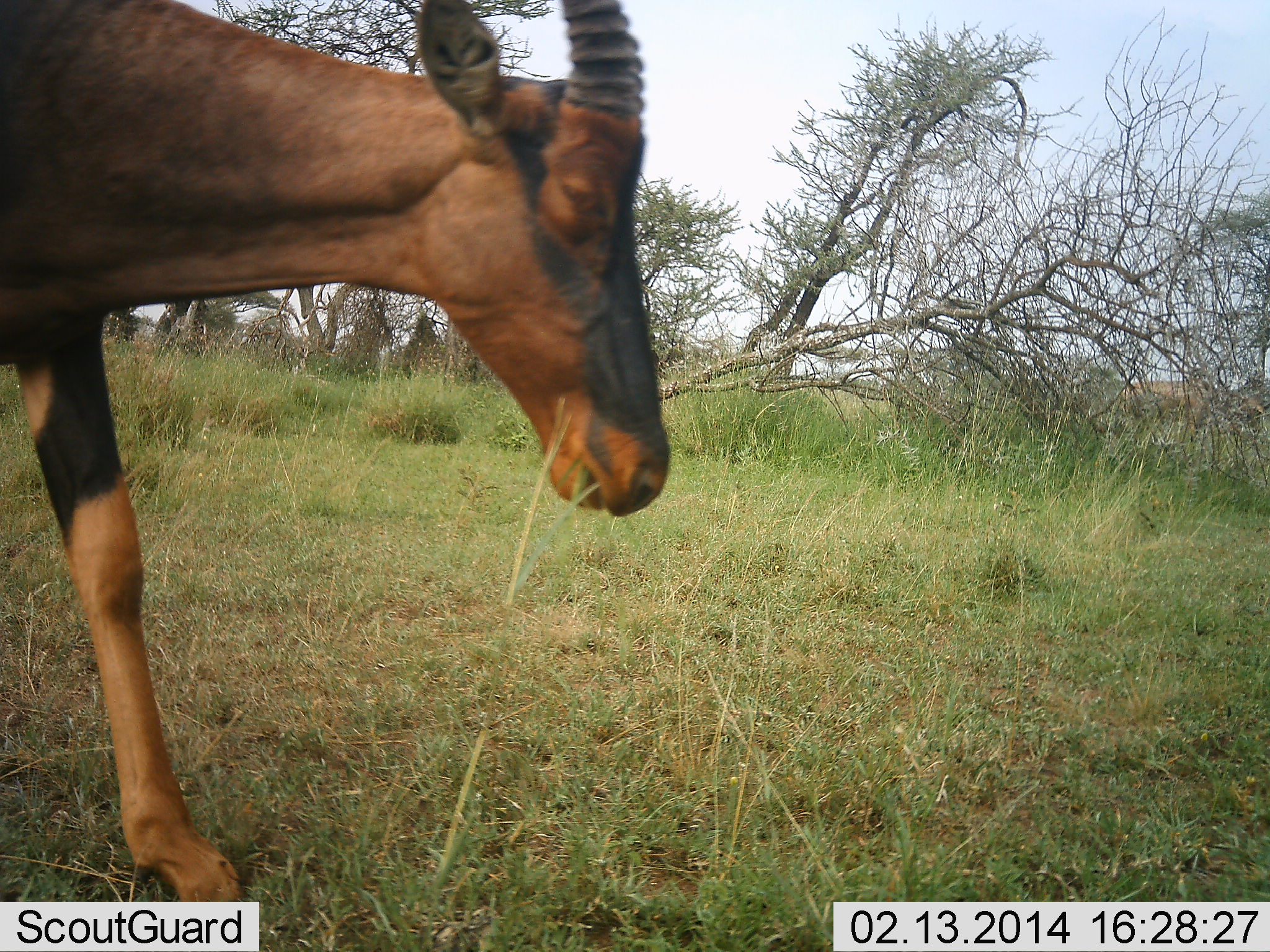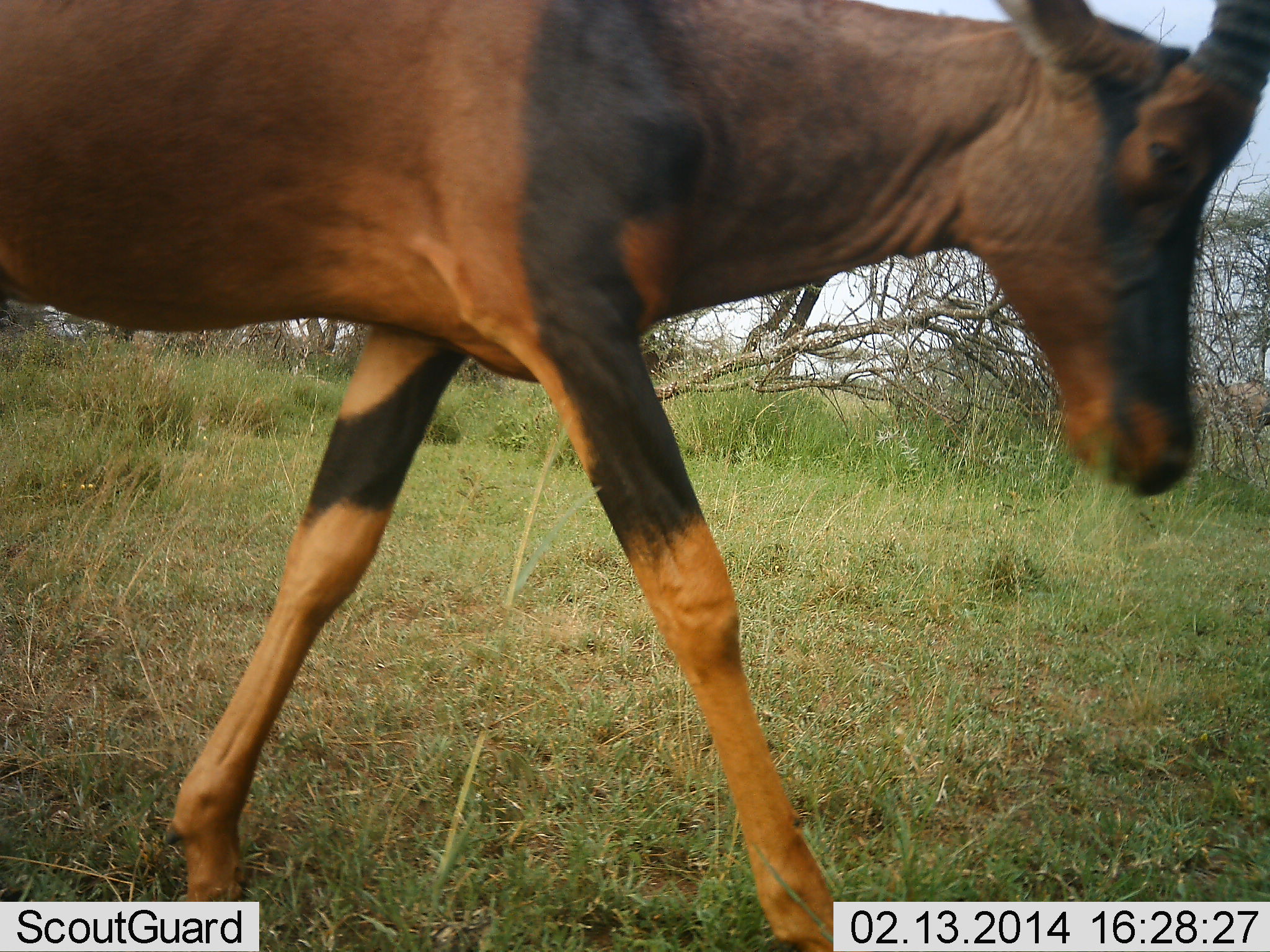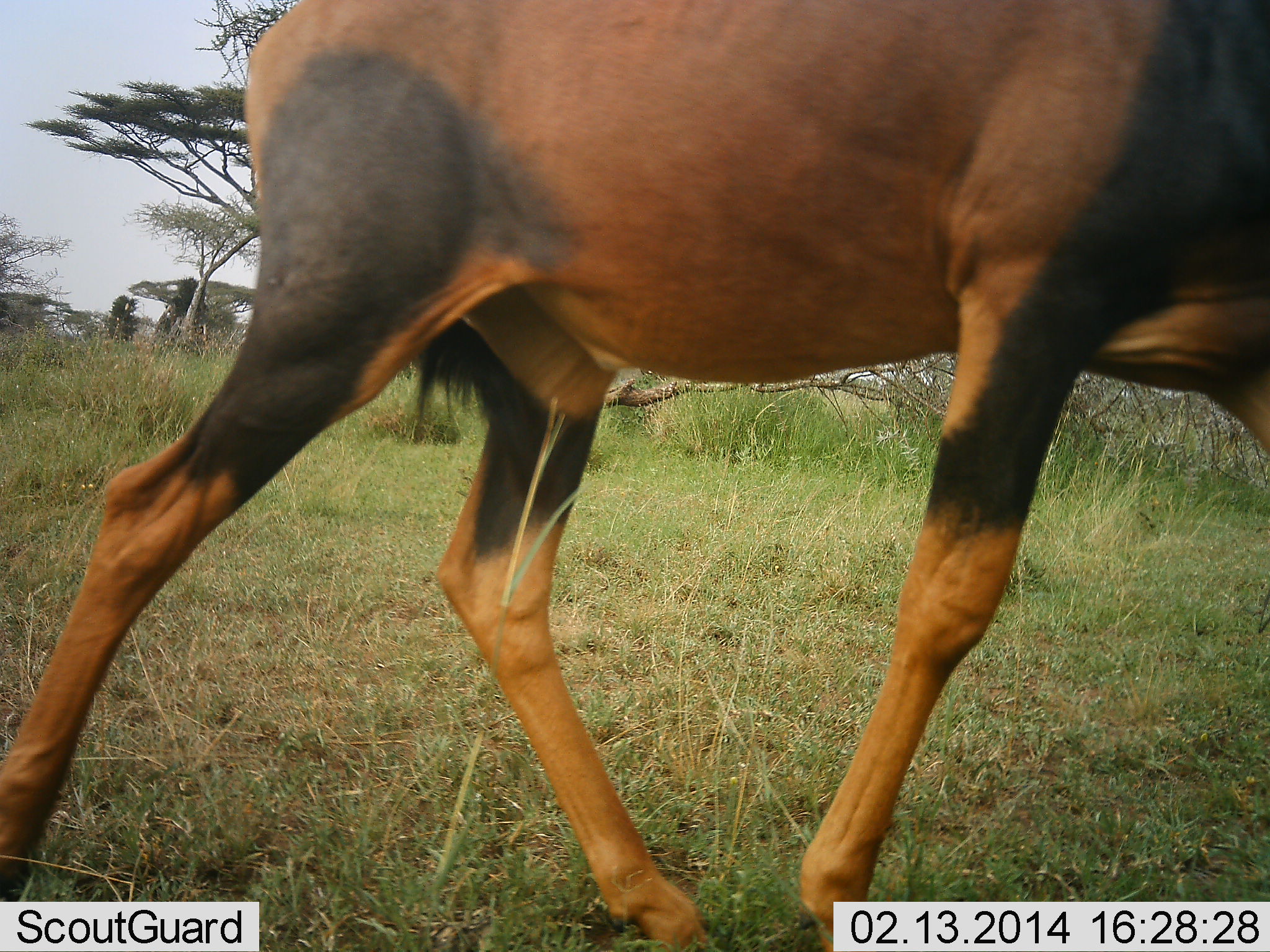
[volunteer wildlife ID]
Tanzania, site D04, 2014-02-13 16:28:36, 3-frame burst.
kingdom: Animalia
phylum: Chordata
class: Mammalia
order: Artiodactyla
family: Bovidae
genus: Damaliscus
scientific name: Damaliscus lunatus jimela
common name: topi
Topi (Damaliscus lunatus jimela), count 1. Behavior (volunteer vote fractions): standing 0%, resting 0%, moving 100%, interacting 0%. Young present (vote fraction): 0%. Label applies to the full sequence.